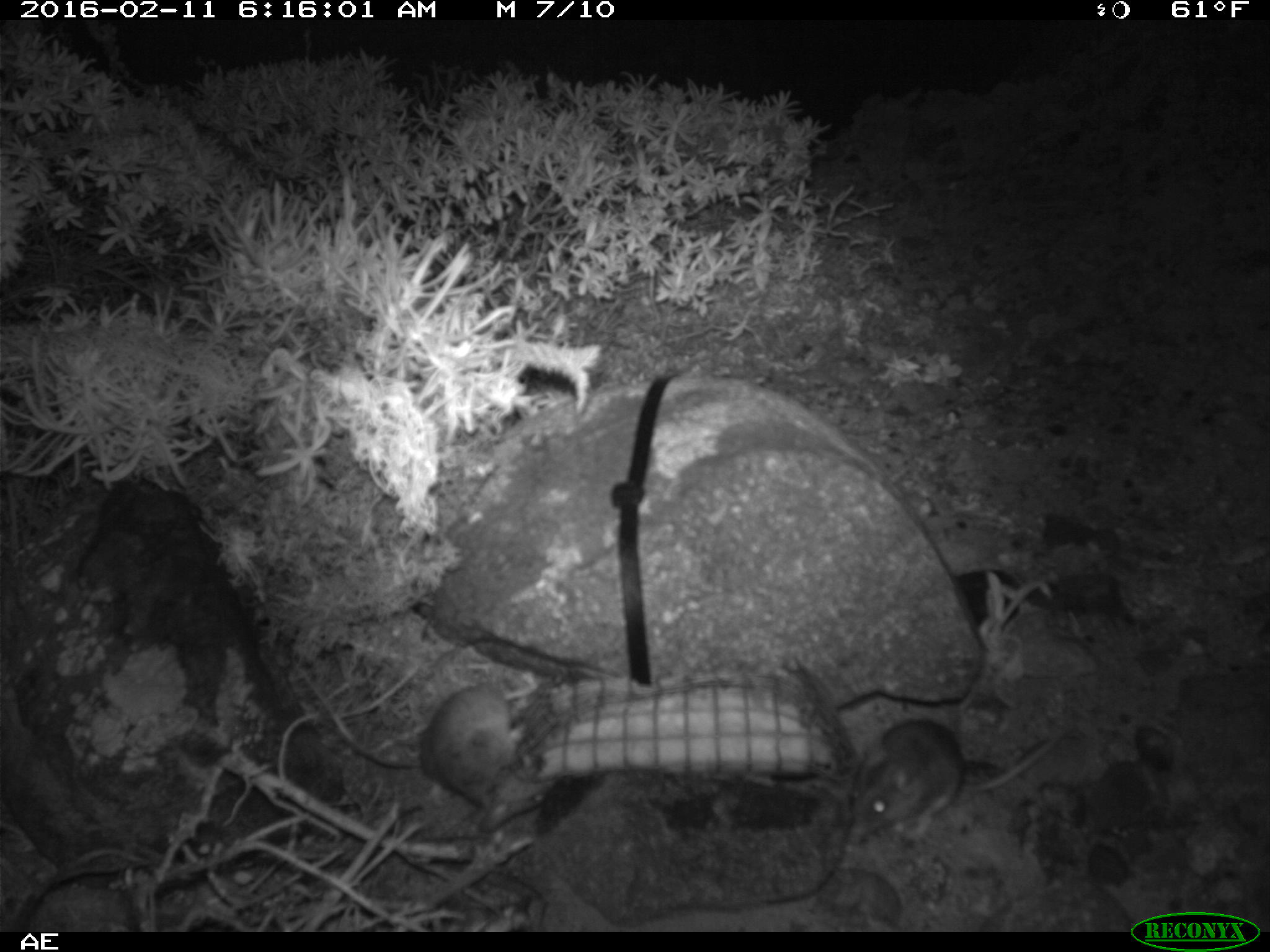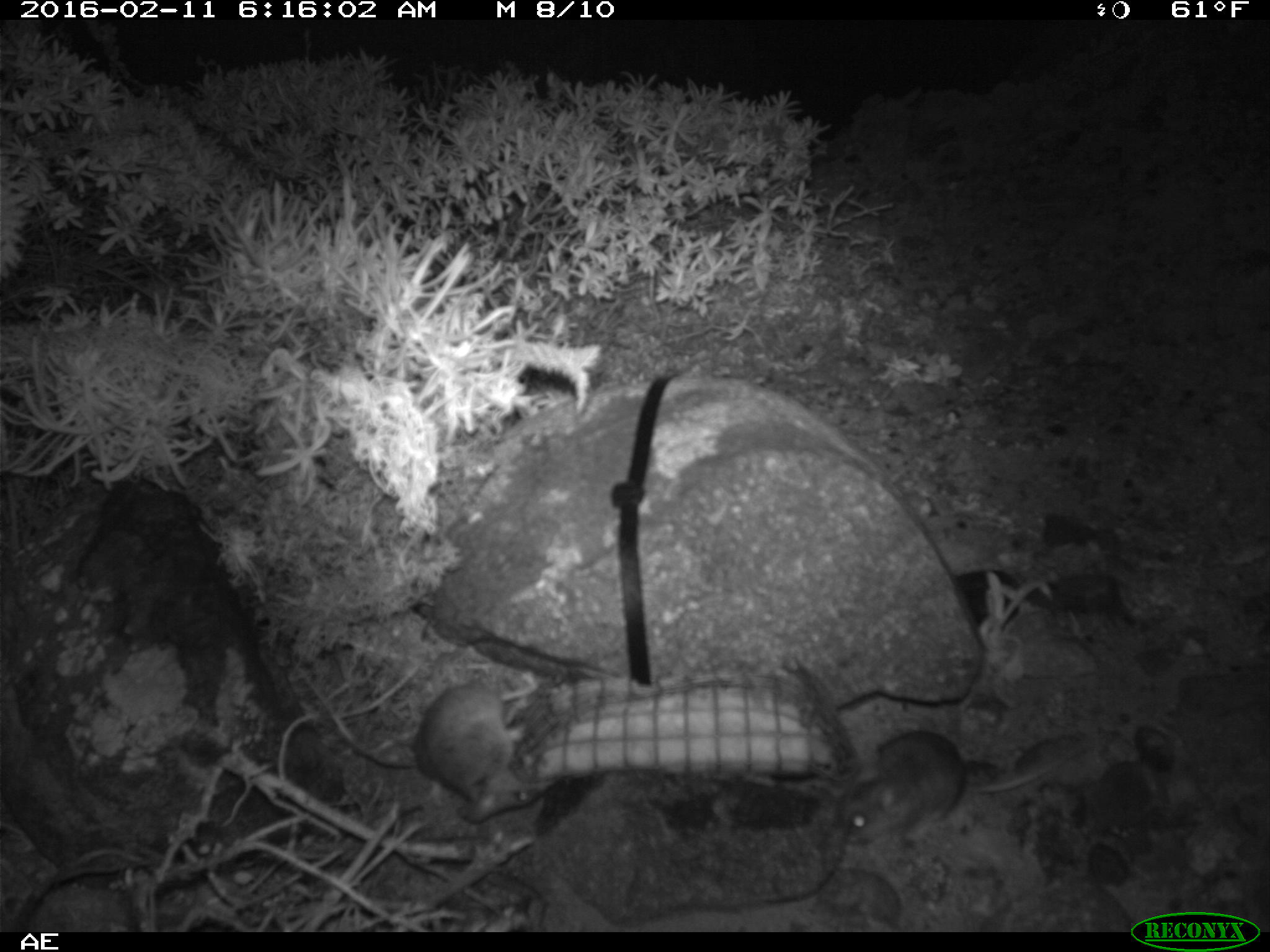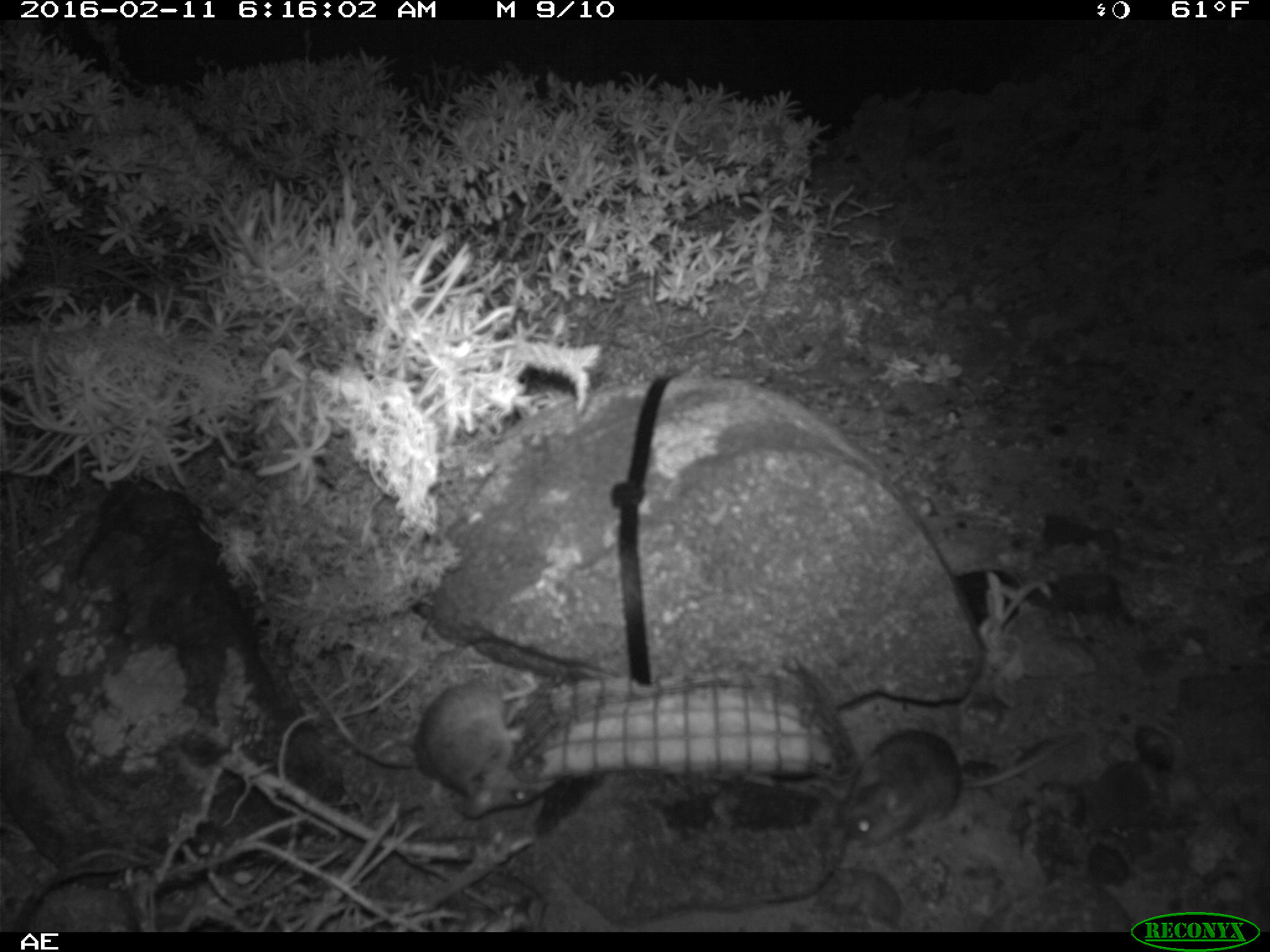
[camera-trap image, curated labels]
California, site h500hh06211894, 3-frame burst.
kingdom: Animalia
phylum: Chordata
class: Mammalia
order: Rodentia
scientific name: Rodentia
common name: rodent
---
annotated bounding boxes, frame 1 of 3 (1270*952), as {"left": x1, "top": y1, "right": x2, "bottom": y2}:
rodent: {"left": 845, "top": 716, "right": 1074, "bottom": 843}; {"left": 420, "top": 679, "right": 534, "bottom": 811}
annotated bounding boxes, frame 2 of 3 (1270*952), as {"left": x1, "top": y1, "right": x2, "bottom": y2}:
rodent: {"left": 851, "top": 720, "right": 1091, "bottom": 839}; {"left": 411, "top": 672, "right": 535, "bottom": 826}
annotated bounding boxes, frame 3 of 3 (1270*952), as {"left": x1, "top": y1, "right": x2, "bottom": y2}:
rodent: {"left": 833, "top": 727, "right": 1082, "bottom": 847}; {"left": 412, "top": 645, "right": 540, "bottom": 819}